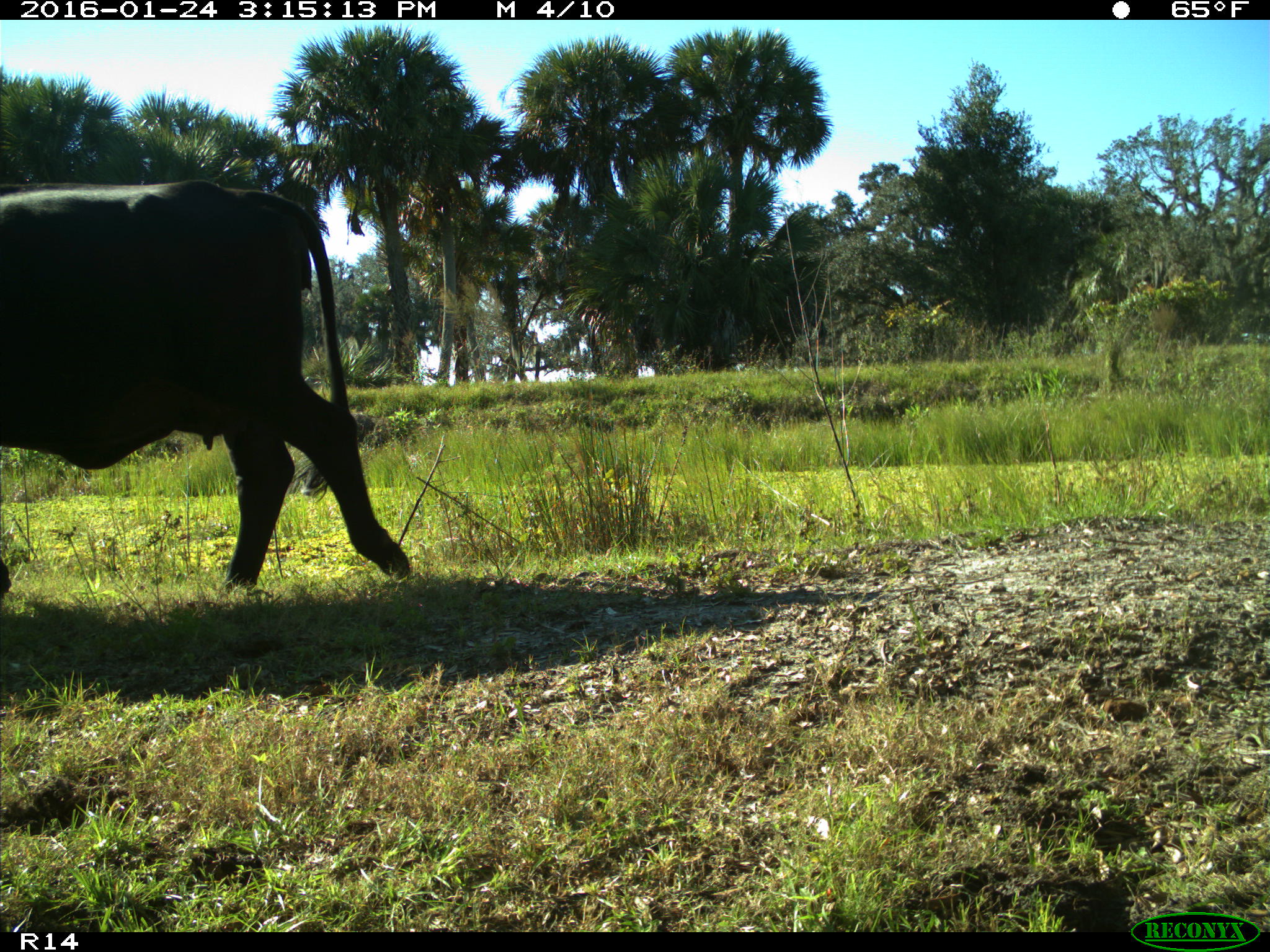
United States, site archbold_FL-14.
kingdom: Animalia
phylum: Chordata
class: Mammalia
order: Artiodactyla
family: Bovidae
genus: Bos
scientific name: Bos taurus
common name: domestic cow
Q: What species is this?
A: Bos taurus (domestic cow).